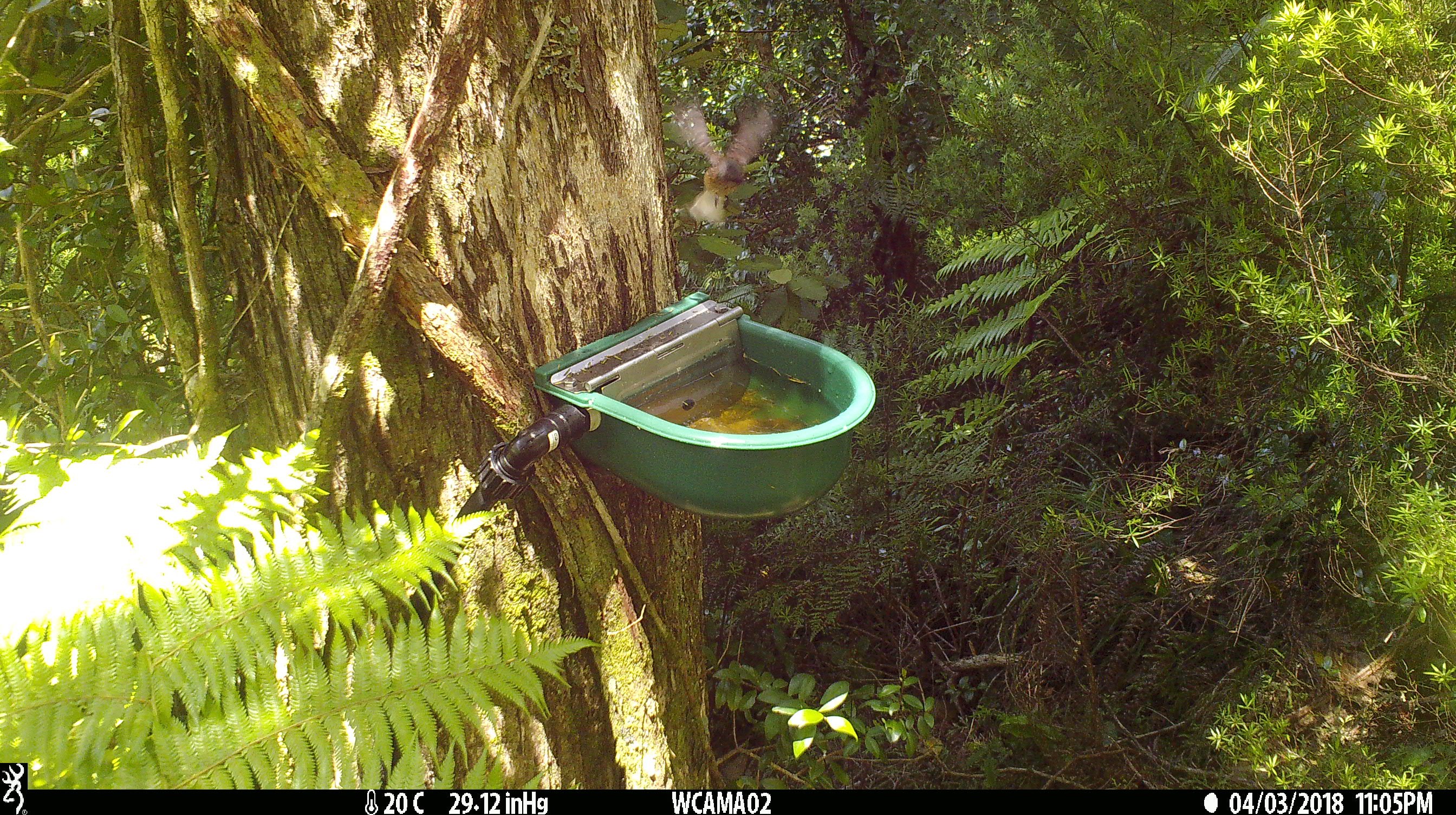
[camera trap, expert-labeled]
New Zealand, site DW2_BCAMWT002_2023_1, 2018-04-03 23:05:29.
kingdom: Animalia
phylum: Chordata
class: Aves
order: Passeriformes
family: Rhipiduridae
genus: Rhipidura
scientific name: Rhipidura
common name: fantails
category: fantail